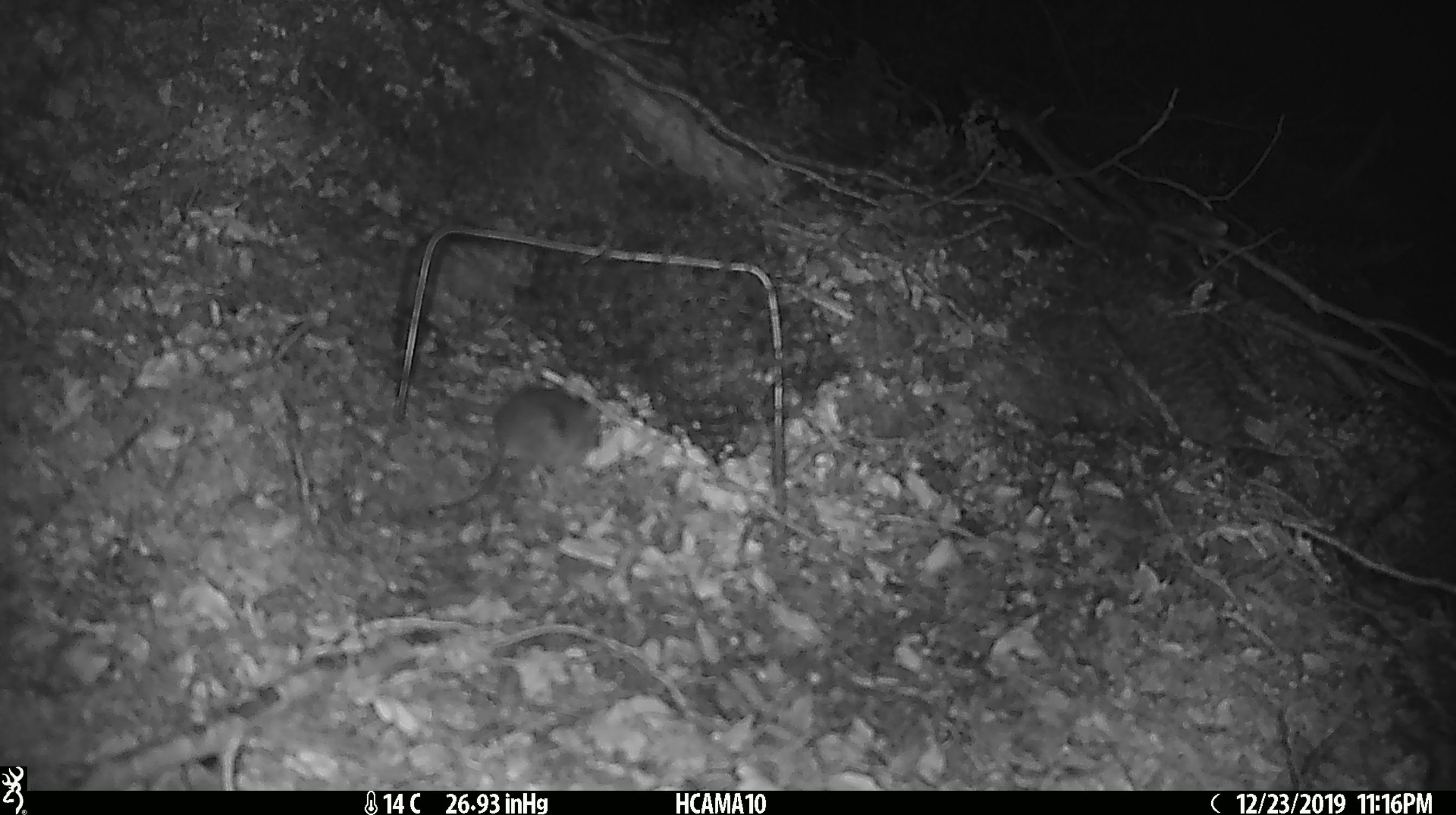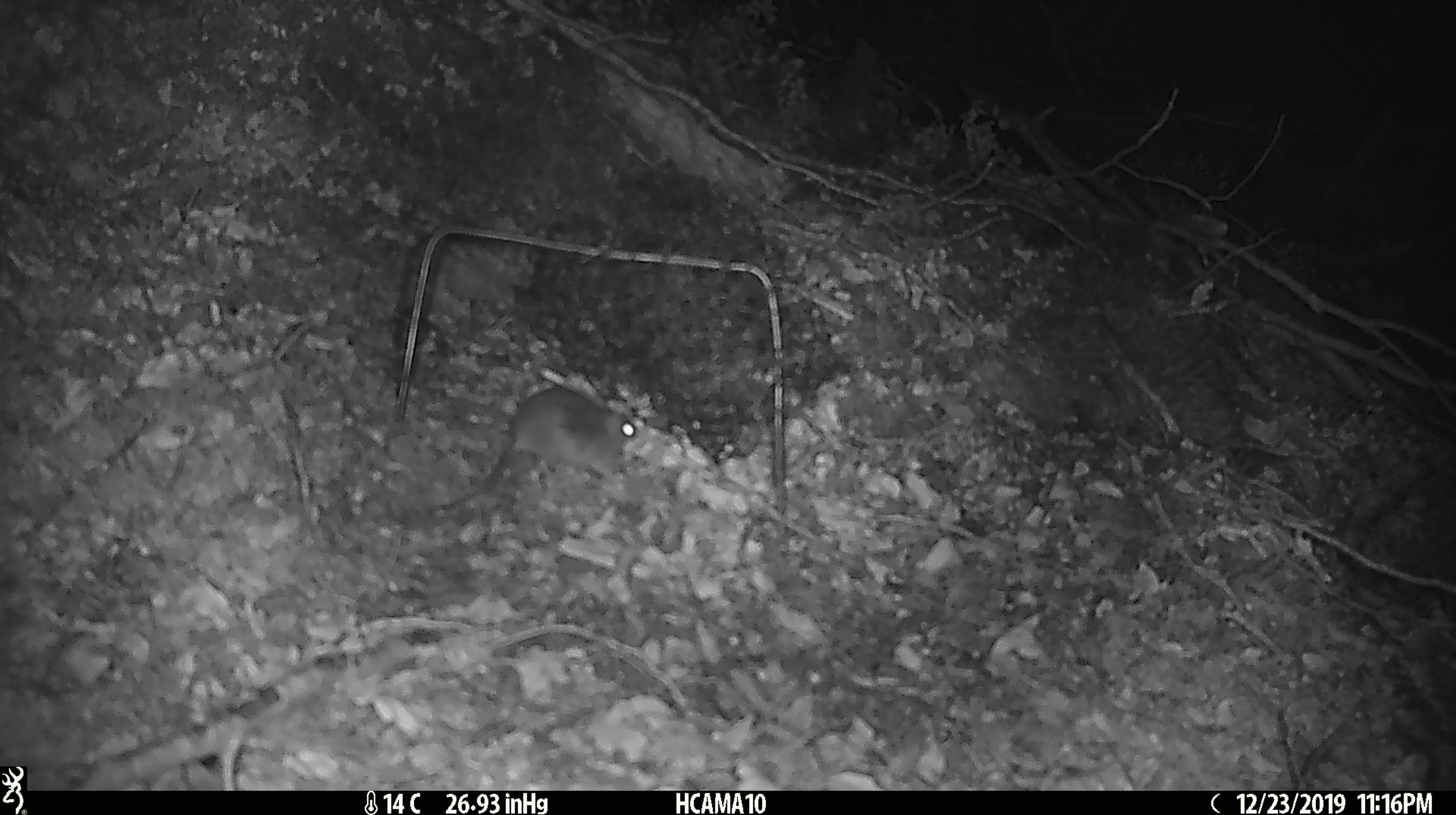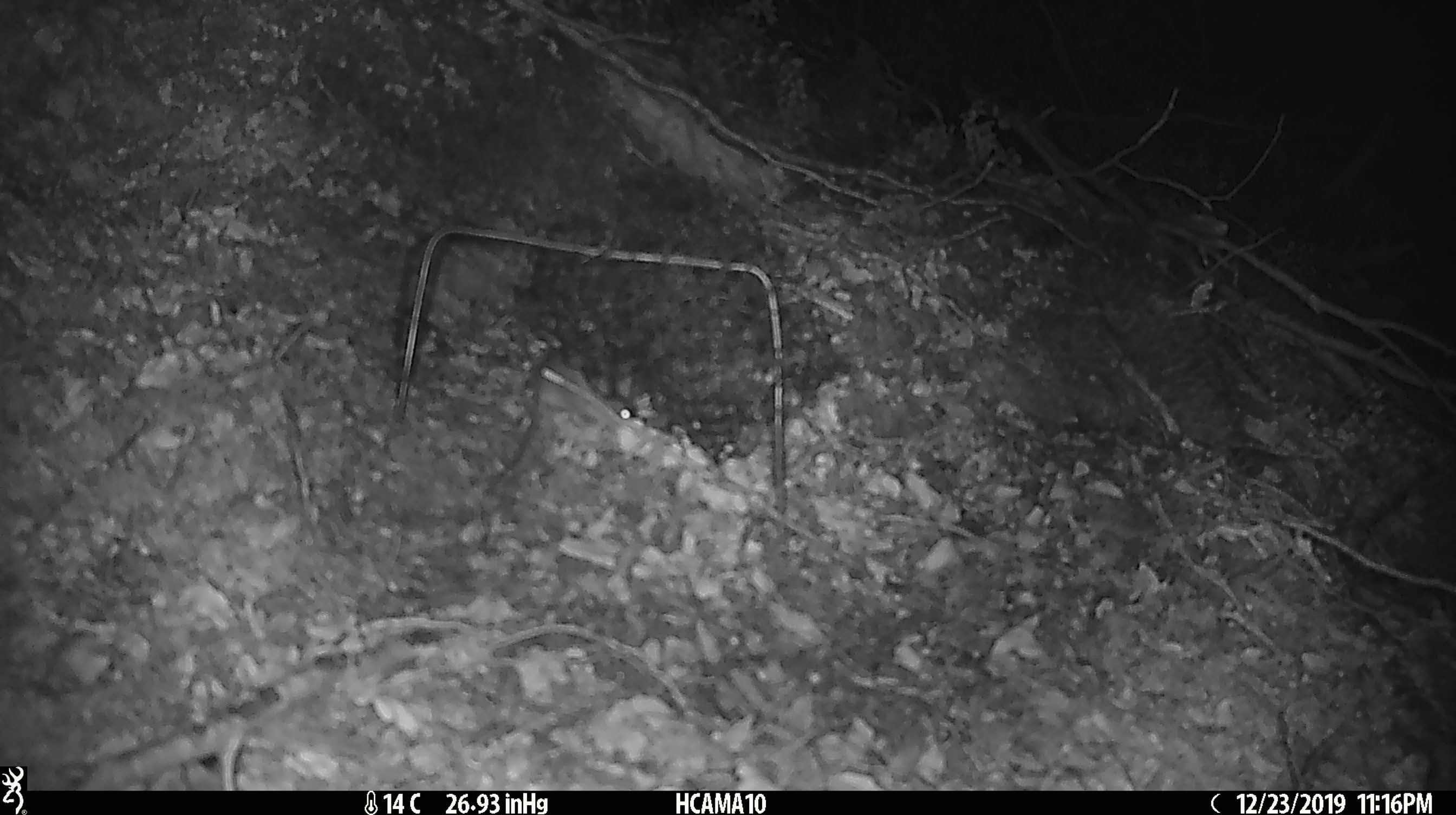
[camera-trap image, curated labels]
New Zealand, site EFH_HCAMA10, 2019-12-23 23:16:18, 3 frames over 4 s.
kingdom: Animalia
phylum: Chordata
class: Mammalia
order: Rodentia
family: Muridae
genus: Mus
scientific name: Mus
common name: mouse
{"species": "mouse (Mus)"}